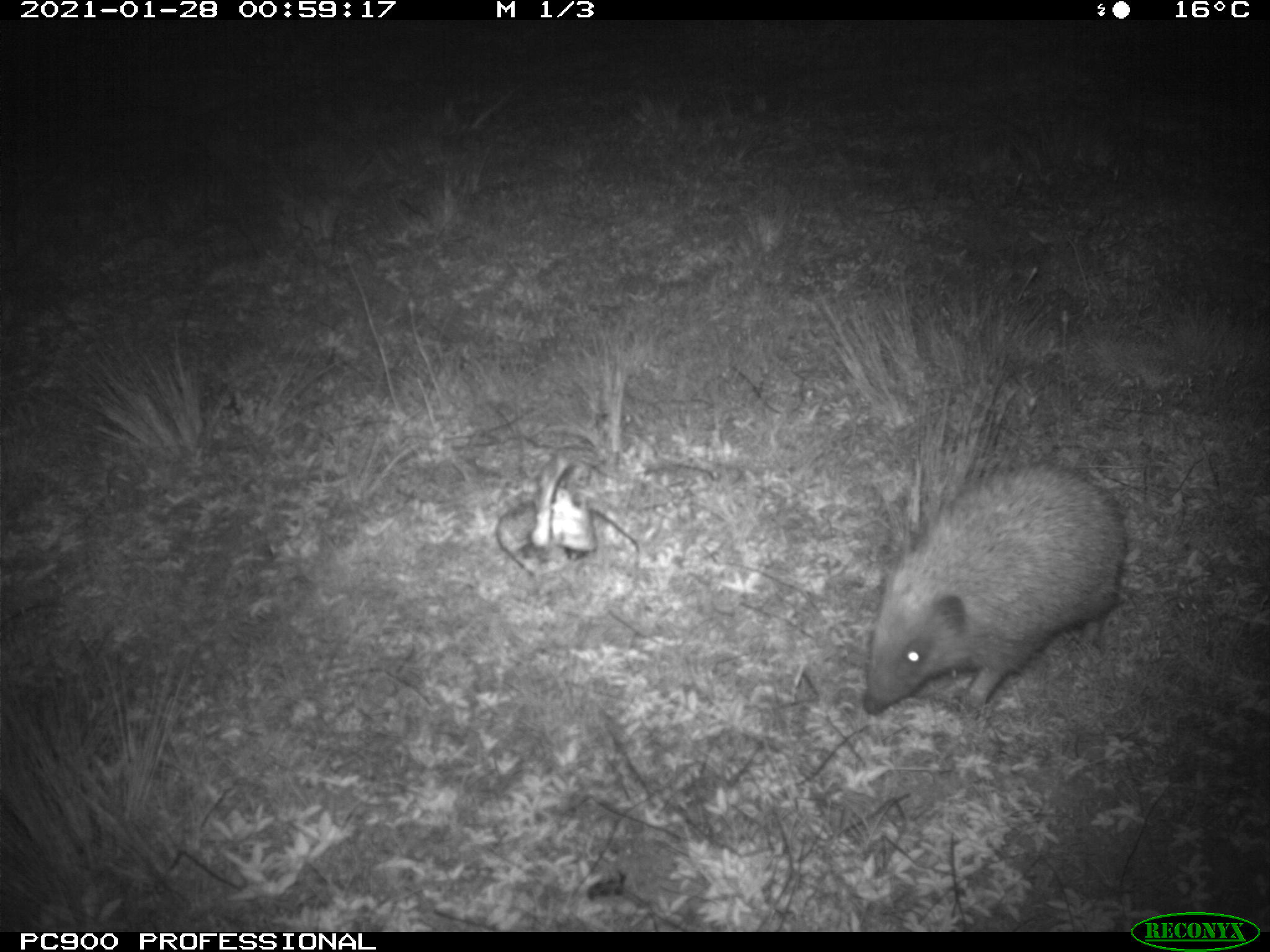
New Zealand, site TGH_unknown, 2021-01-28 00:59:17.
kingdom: Animalia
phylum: Chordata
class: Mammalia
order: Eulipotyphla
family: Erinaceidae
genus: Erinaceus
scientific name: Erinaceus europaeus europaeus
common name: european hedgehog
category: hedgehog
Hedgehog (european hedgehog) (Erinaceus europaeus europaeus).